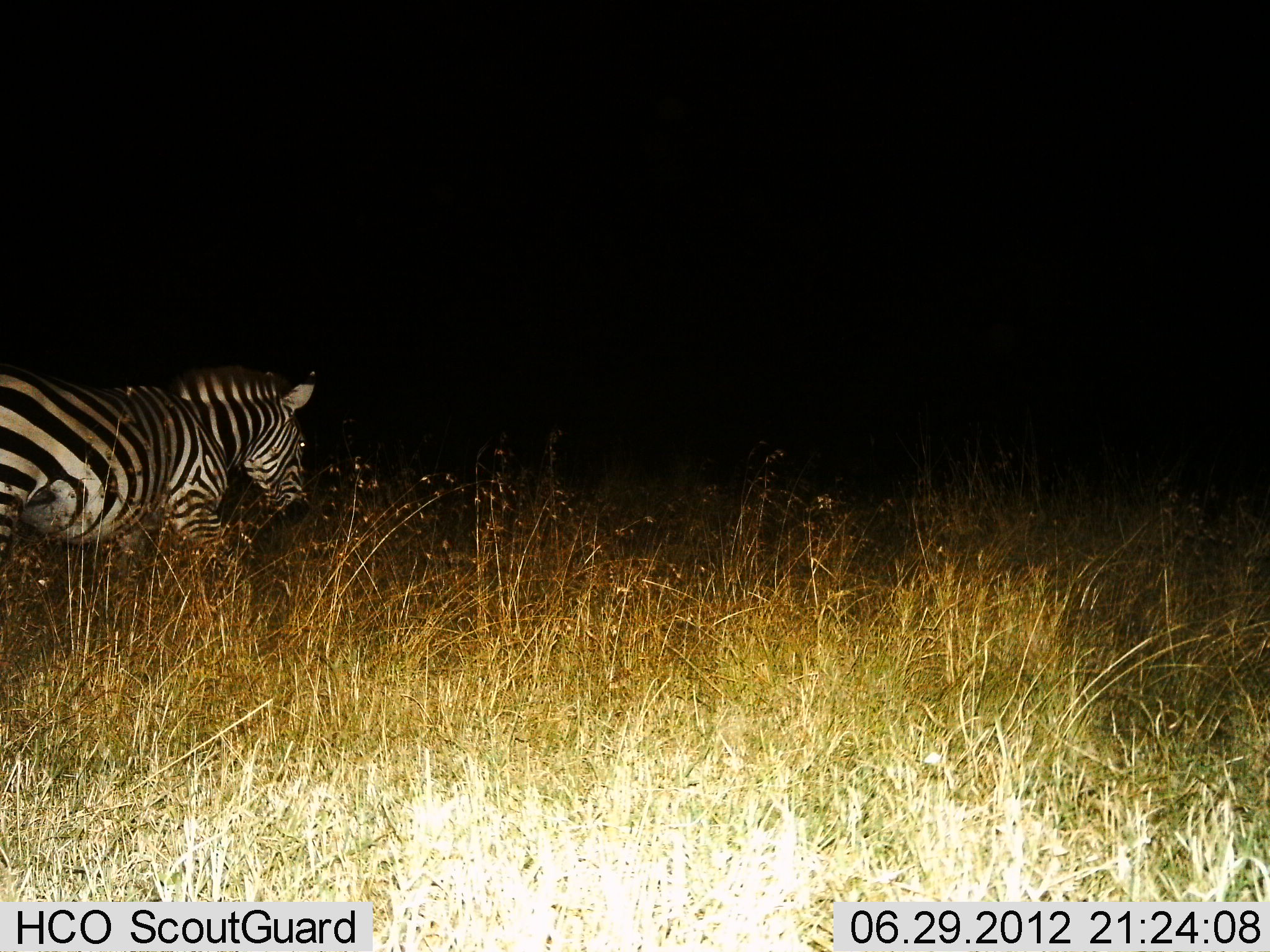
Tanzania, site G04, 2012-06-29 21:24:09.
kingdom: Animalia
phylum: Chordata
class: Mammalia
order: Perissodactyla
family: Equidae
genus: Equus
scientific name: Equus quagga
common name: plains zebra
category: zebra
Zebra (plains zebra) (Equus quagga), count 1. Behavior (volunteer vote fractions): standing 0%, resting 0%, moving 100%, interacting 0%. Young present (vote fraction): 0%. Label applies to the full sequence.